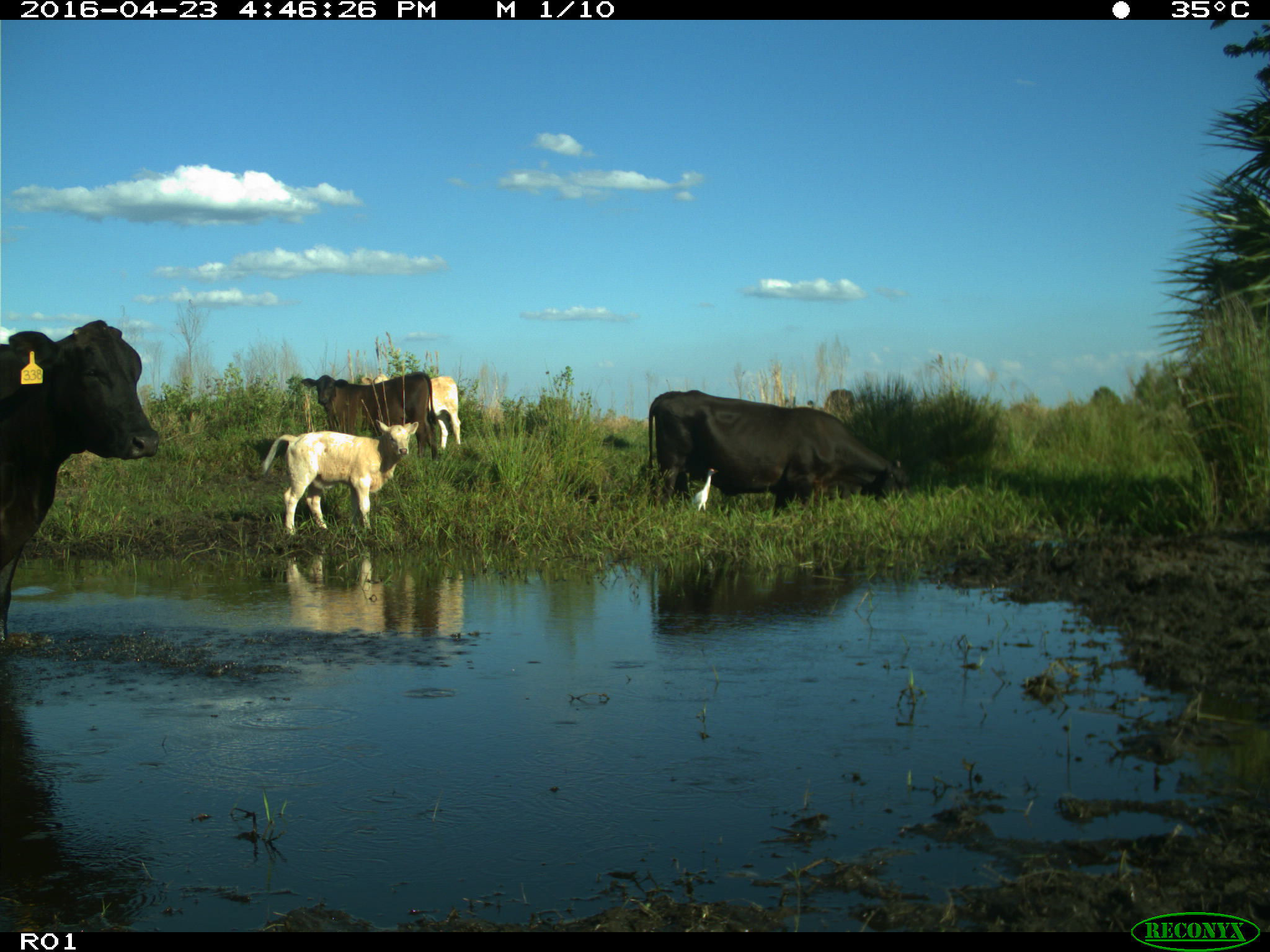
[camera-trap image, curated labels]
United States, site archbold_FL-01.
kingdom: Animalia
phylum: Chordata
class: Mammalia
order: Artiodactyla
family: Bovidae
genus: Bos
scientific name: Bos taurus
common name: domestic cow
Bos taurus (domestic cow).